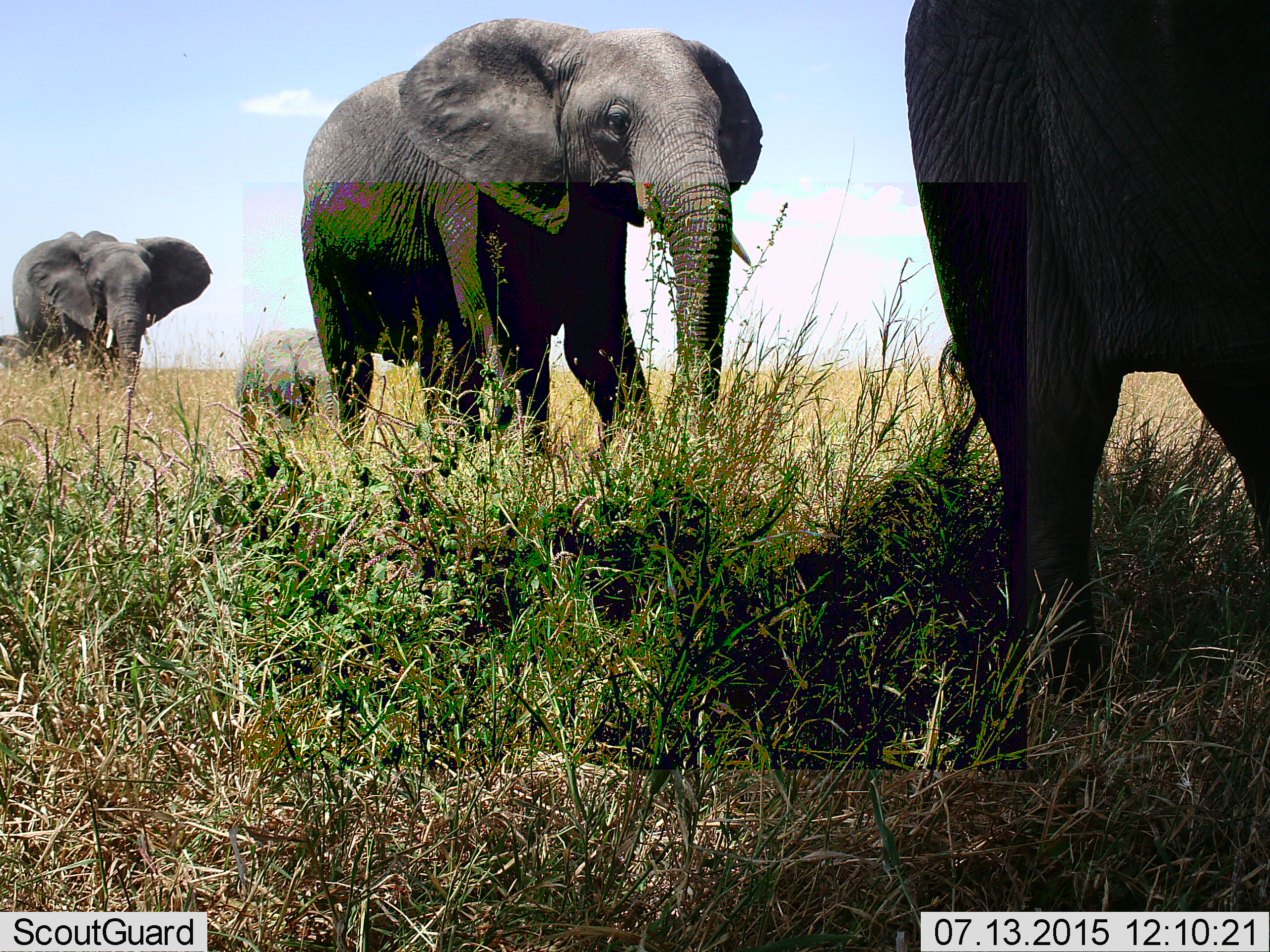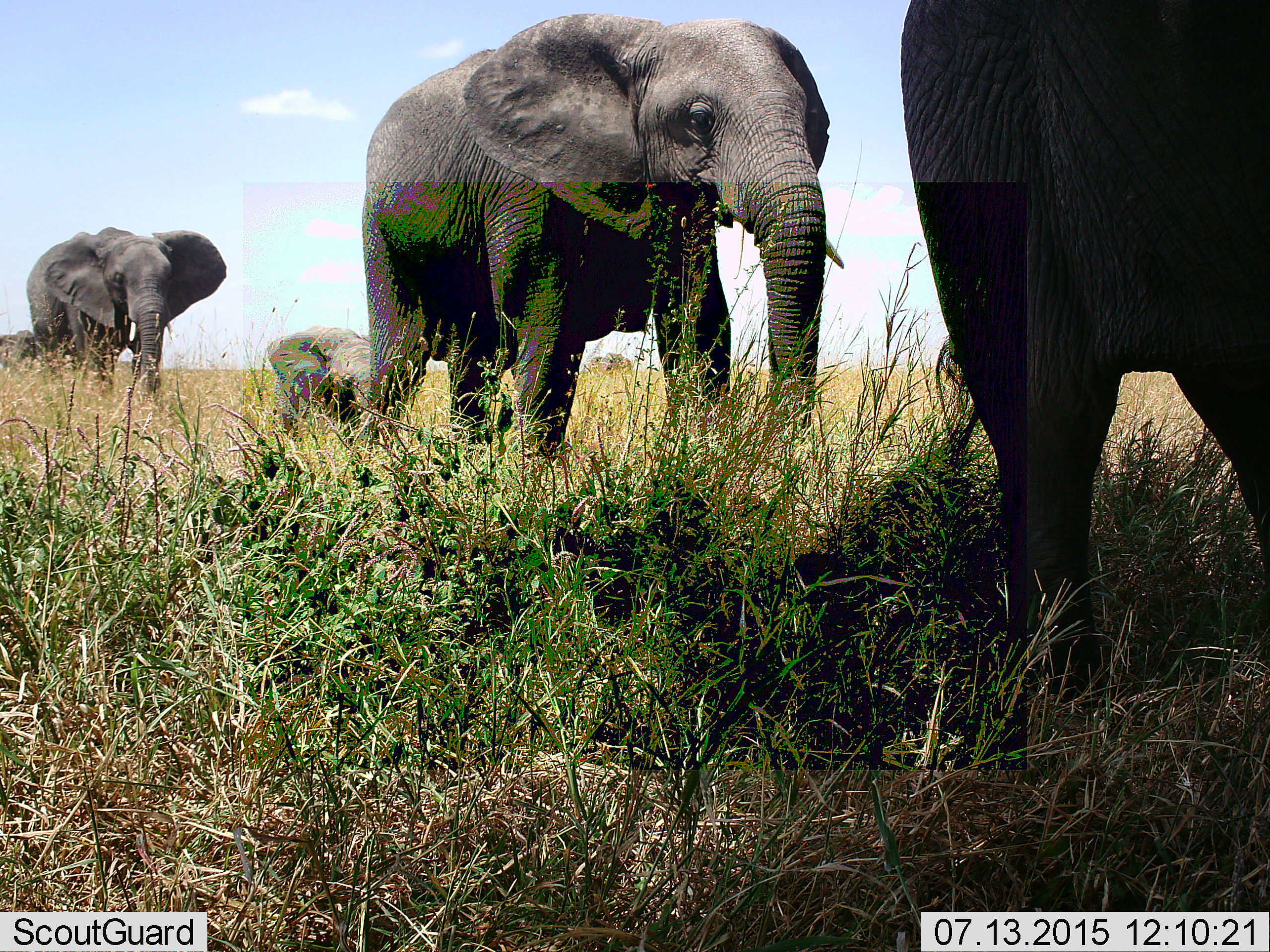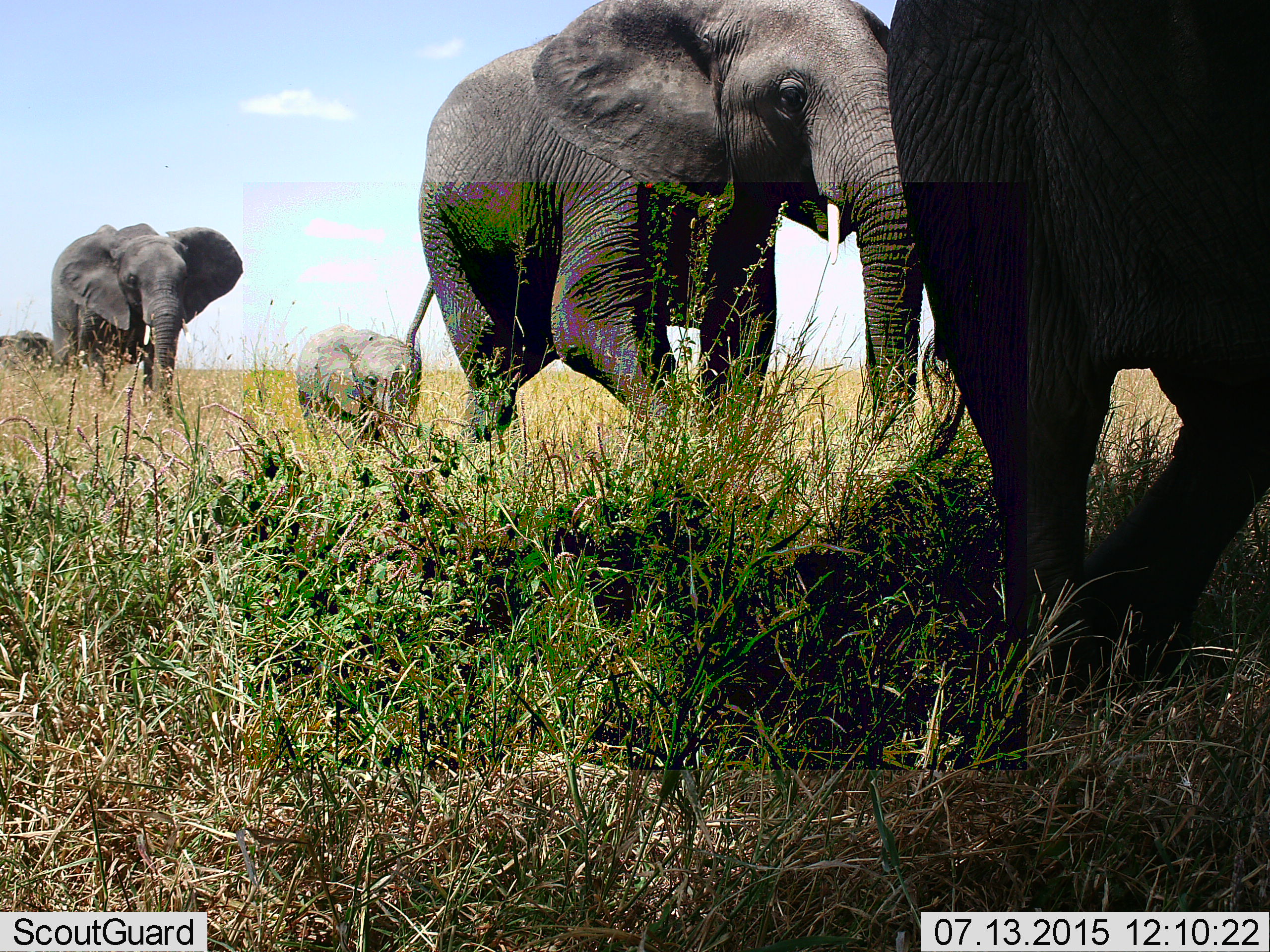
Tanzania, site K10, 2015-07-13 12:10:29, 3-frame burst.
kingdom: Animalia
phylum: Chordata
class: Mammalia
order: Proboscidea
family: Elephantidae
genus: Loxodonta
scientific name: Loxodonta africana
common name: african bush elephant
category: elephant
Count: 4.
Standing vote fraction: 22%.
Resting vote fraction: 0%.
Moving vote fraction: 100%.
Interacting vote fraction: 0%.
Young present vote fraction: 100%.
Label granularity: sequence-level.